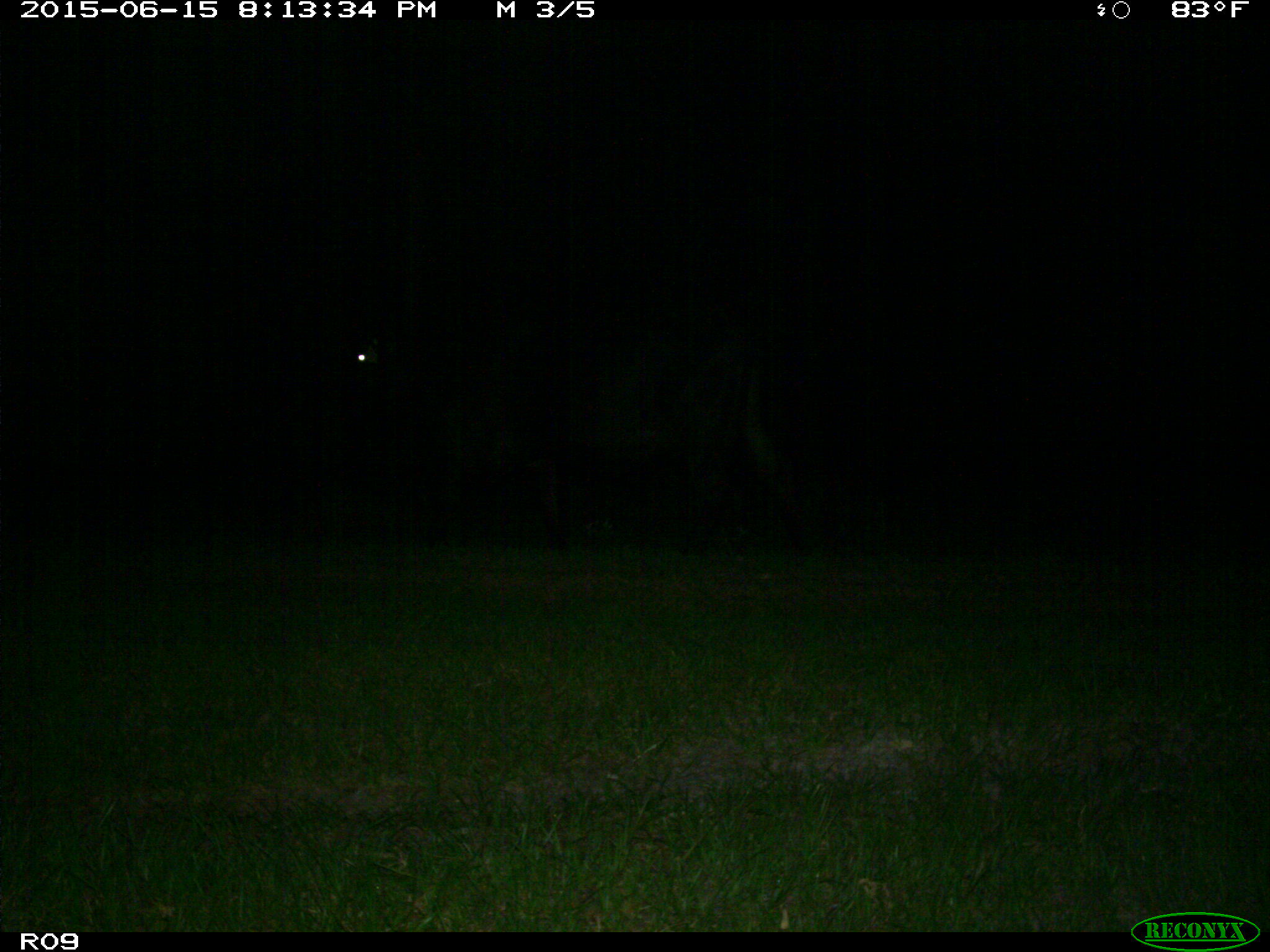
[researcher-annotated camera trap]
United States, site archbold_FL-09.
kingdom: Animalia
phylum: Chordata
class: Mammalia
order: Artiodactyla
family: Bovidae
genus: Bos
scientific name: Bos taurus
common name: domestic cow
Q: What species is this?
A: Bos taurus (domestic cow).